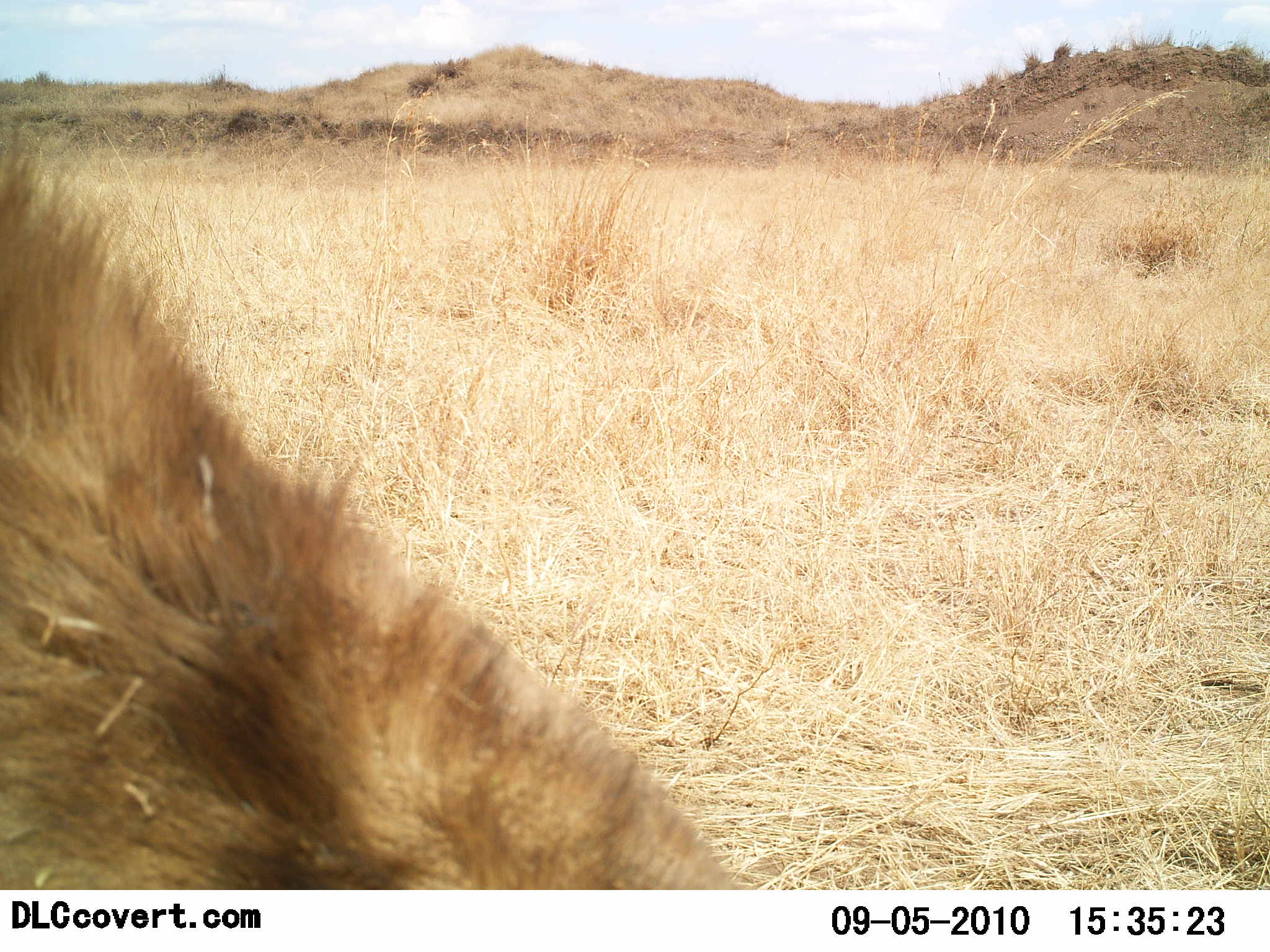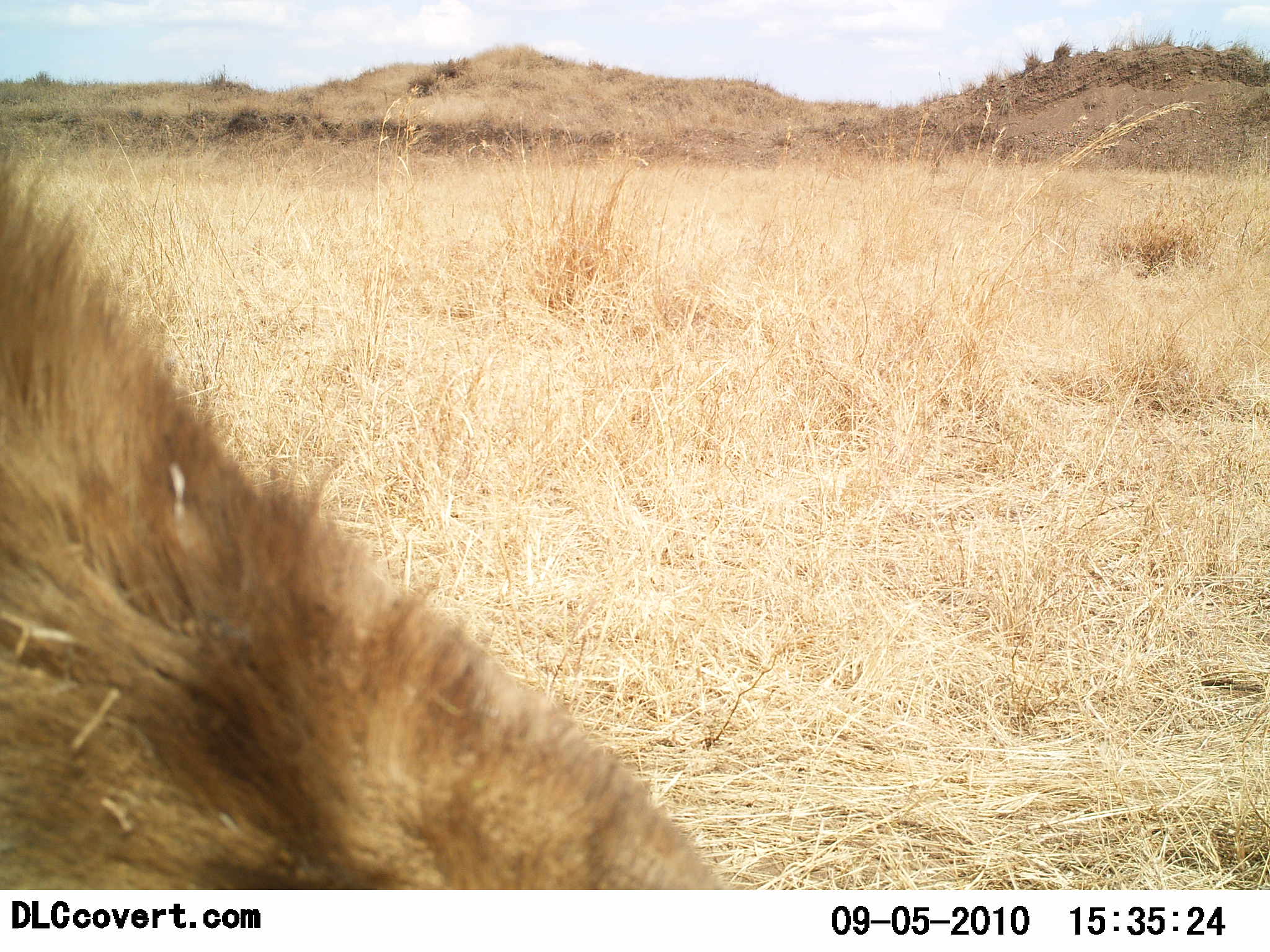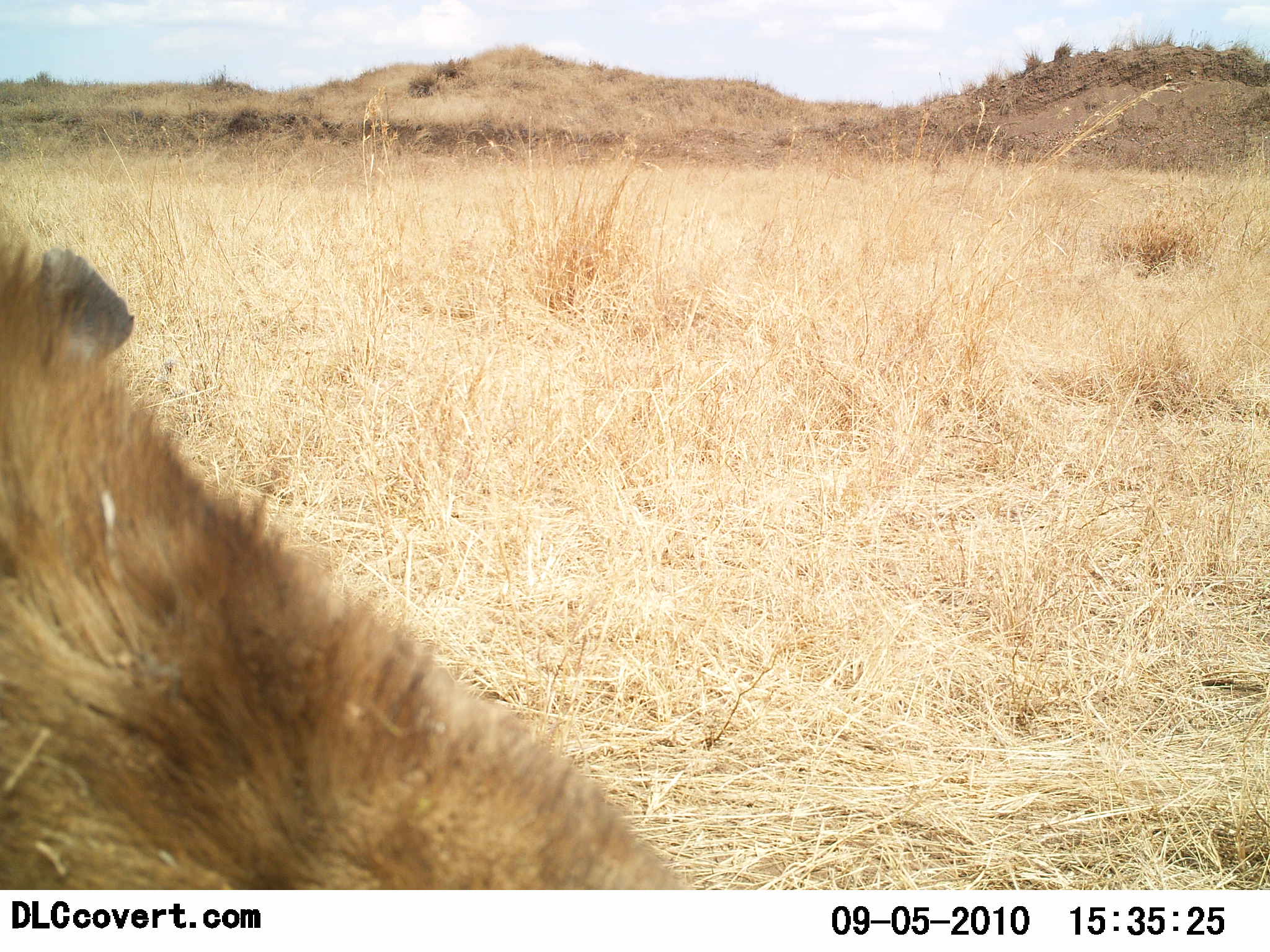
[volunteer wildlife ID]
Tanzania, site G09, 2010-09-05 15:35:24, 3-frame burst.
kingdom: Animalia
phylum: Chordata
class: Mammalia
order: Carnivora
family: Hyaenidae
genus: Crocuta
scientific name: Crocuta crocuta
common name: spotted hyena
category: hyenaspotted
Hyenaspotted (spotted hyena) (Crocuta crocuta), count 1. Behavior (volunteer vote fractions): standing 25%, resting 75%, moving 0%, interacting 0%. Young present (vote fraction): 0%. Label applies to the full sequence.